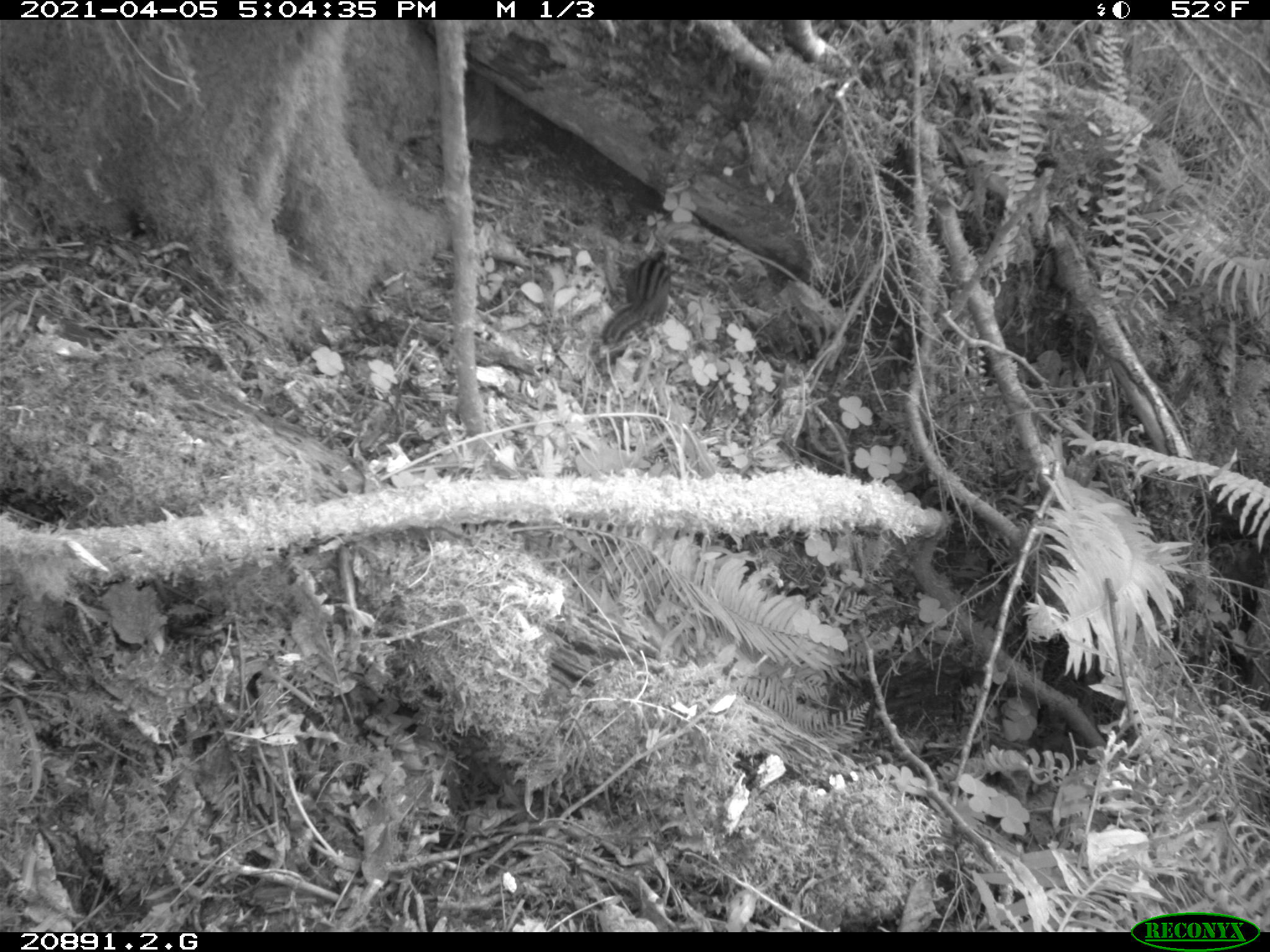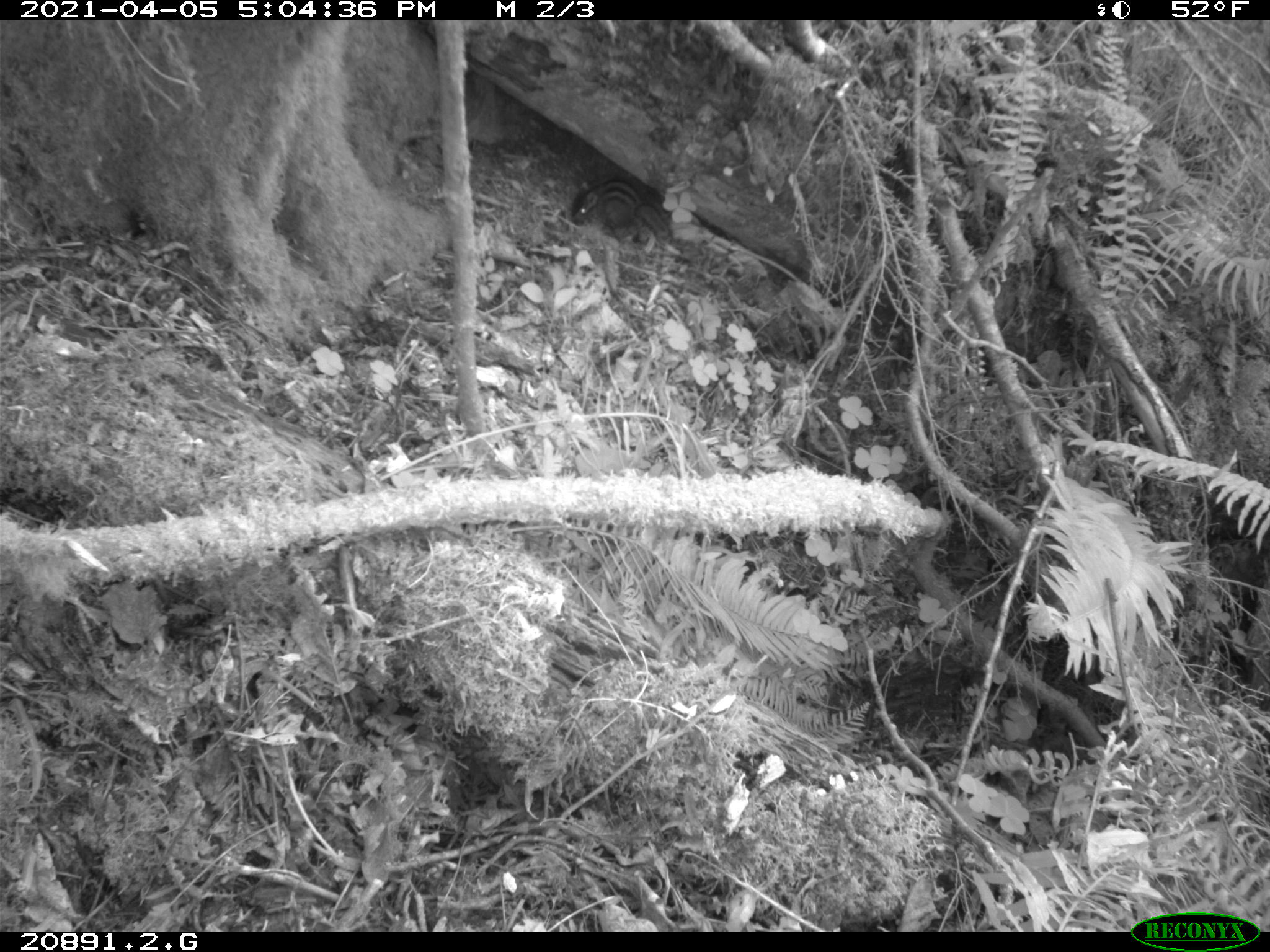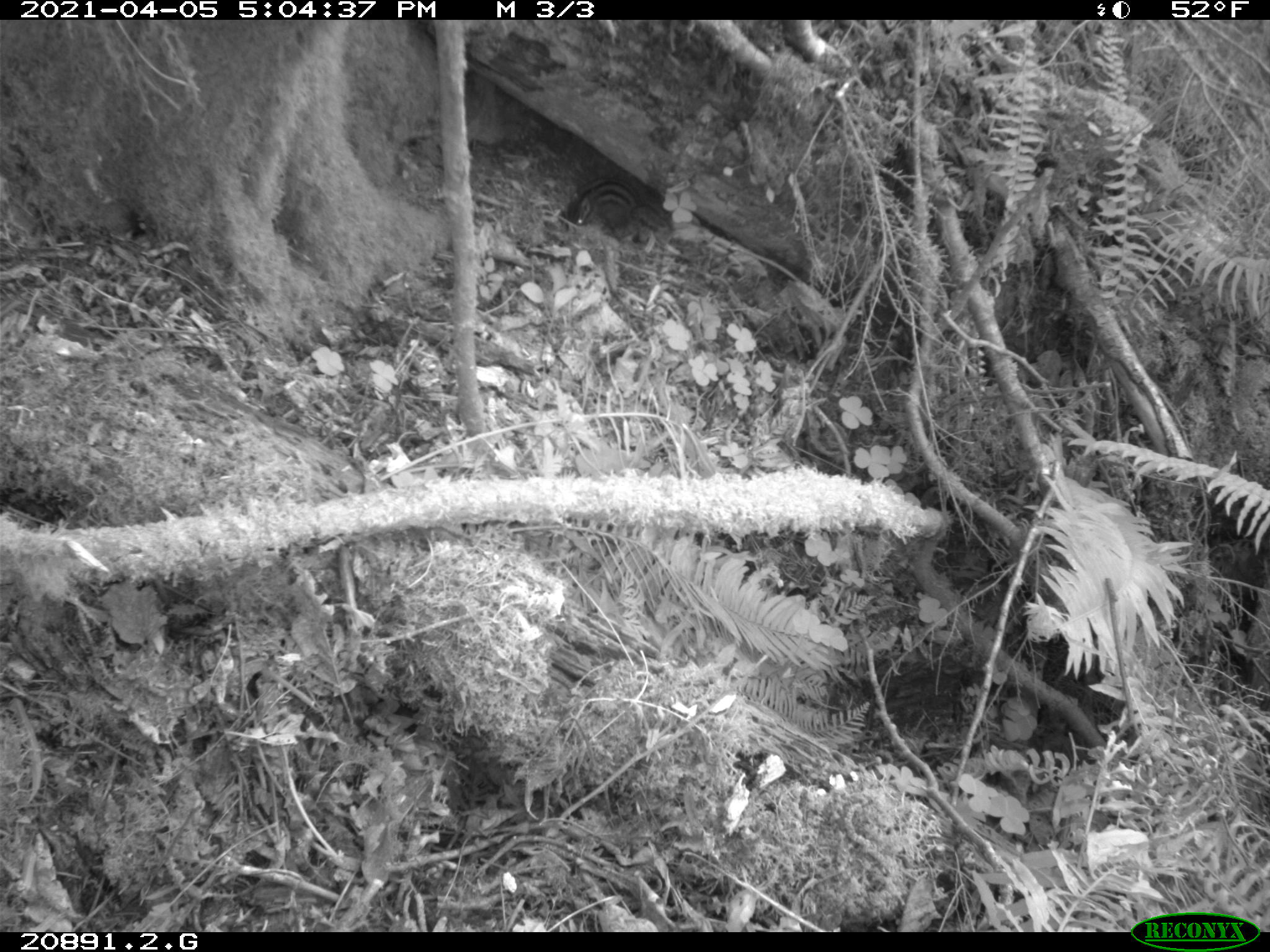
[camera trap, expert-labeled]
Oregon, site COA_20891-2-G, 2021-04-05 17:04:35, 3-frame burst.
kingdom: Animalia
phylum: Chordata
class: Mammalia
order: Rodentia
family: Sciuridae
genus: Neotamias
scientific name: Neotamias townsendii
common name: townsend's chipmunk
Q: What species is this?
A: Townsend's chipmunk (Neotamias townsendii).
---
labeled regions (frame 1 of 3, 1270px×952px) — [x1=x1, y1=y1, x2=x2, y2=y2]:
townsend's chipmunk: [x1=604, y1=249, x2=677, y2=354]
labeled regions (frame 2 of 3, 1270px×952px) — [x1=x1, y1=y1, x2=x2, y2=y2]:
townsend's chipmunk: [x1=568, y1=165, x2=668, y2=236]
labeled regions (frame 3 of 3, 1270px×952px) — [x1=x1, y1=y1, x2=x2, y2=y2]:
townsend's chipmunk: [x1=557, y1=178, x2=660, y2=238]